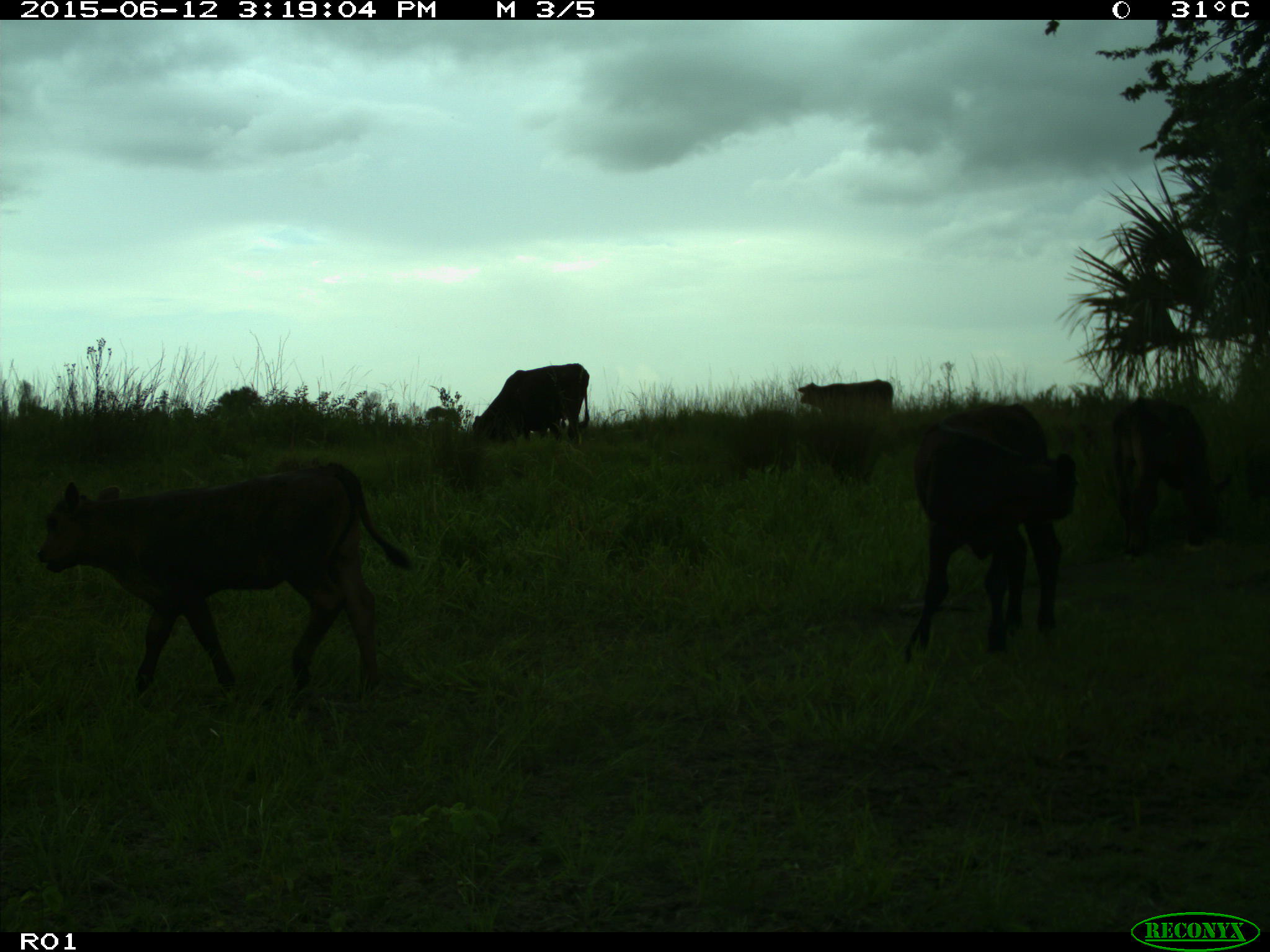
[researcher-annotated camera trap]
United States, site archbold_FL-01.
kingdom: Animalia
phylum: Chordata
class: Mammalia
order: Artiodactyla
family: Bovidae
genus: Bos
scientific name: Bos taurus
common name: domestic cow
Bos taurus (domestic cow).